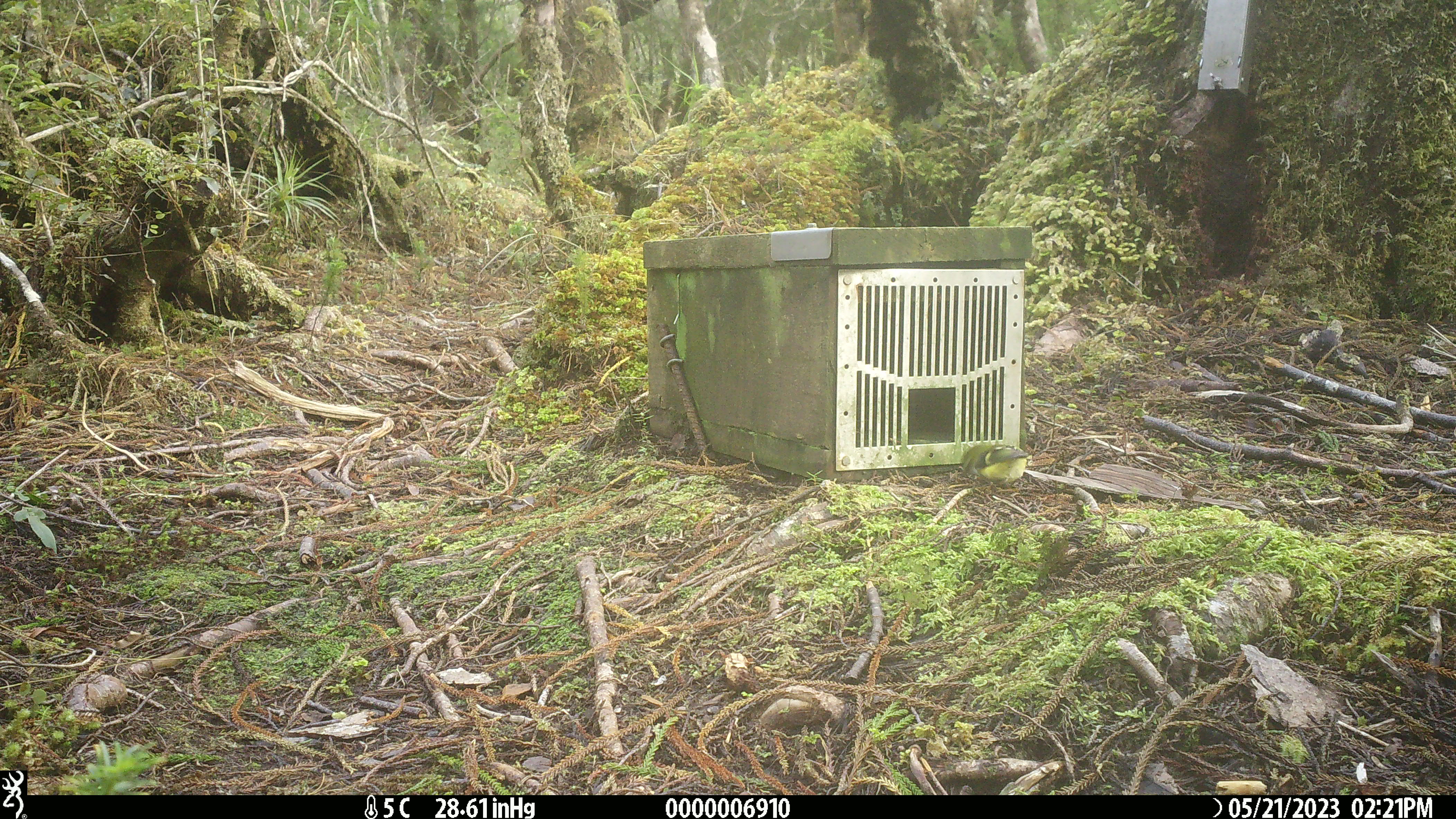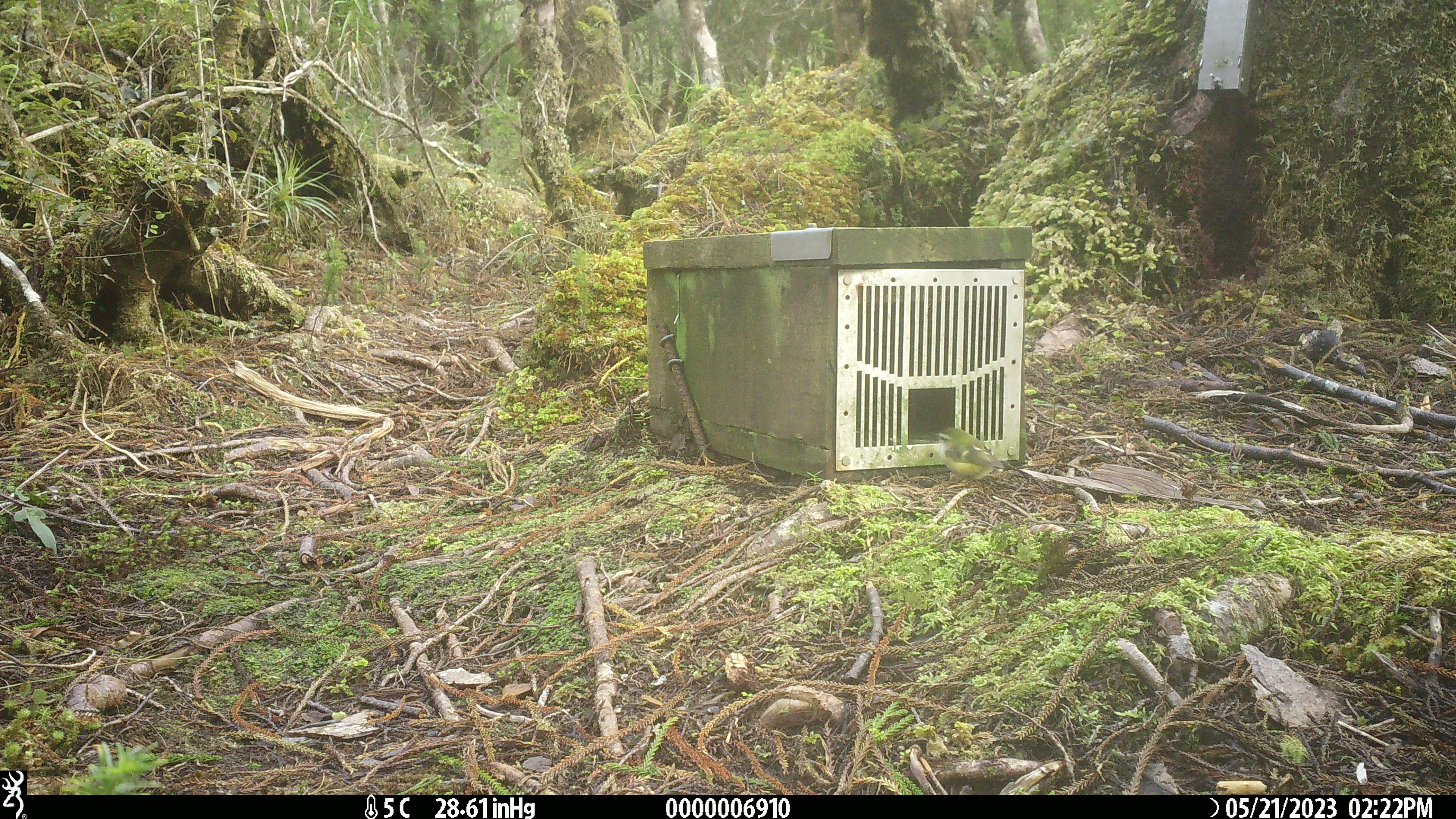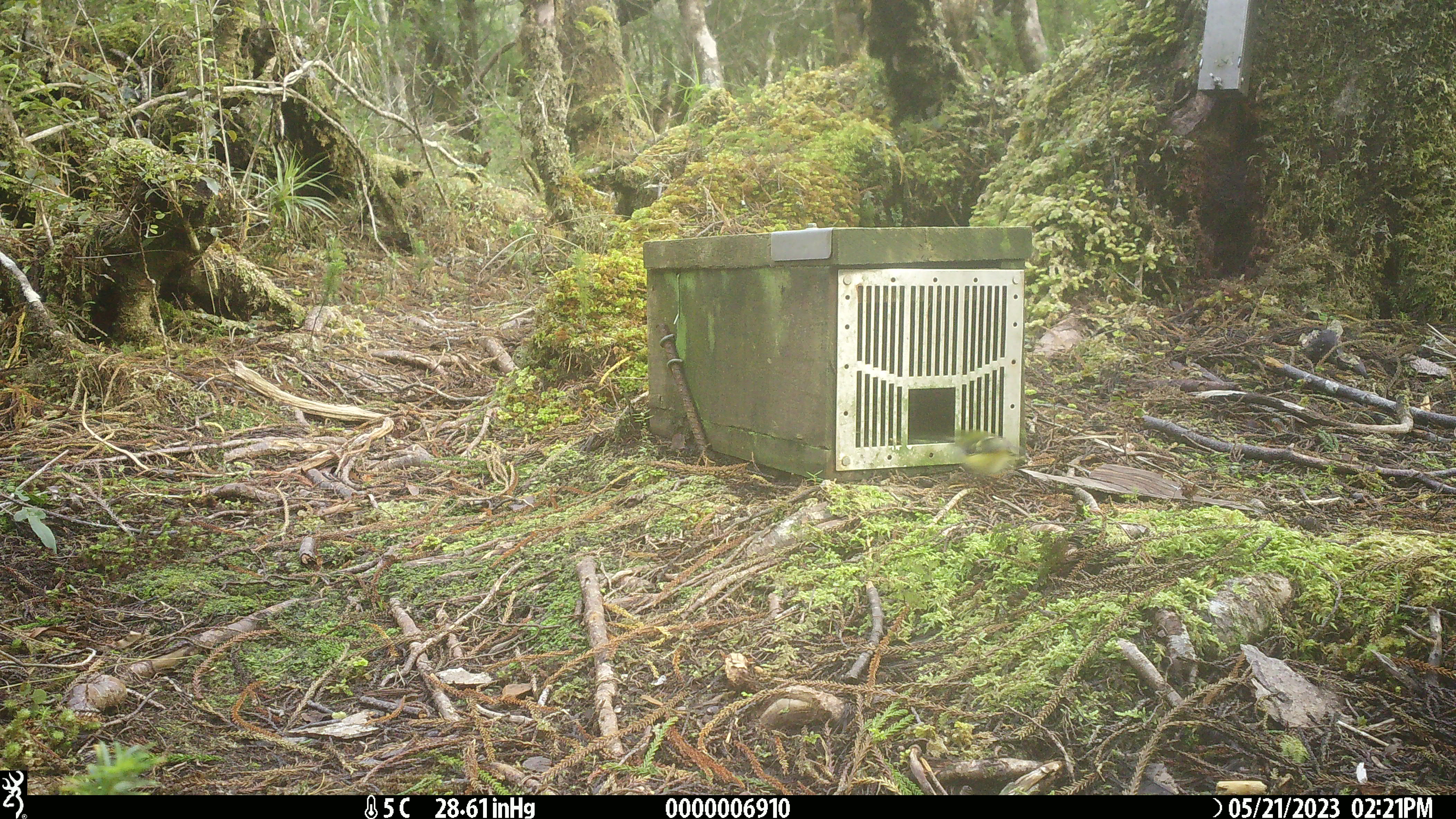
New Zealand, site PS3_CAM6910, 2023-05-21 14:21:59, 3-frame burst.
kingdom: Animalia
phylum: Chordata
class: Aves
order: Passeriformes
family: Acanthisittidae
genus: Acanthisitta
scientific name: Acanthisitta chloris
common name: rifleman